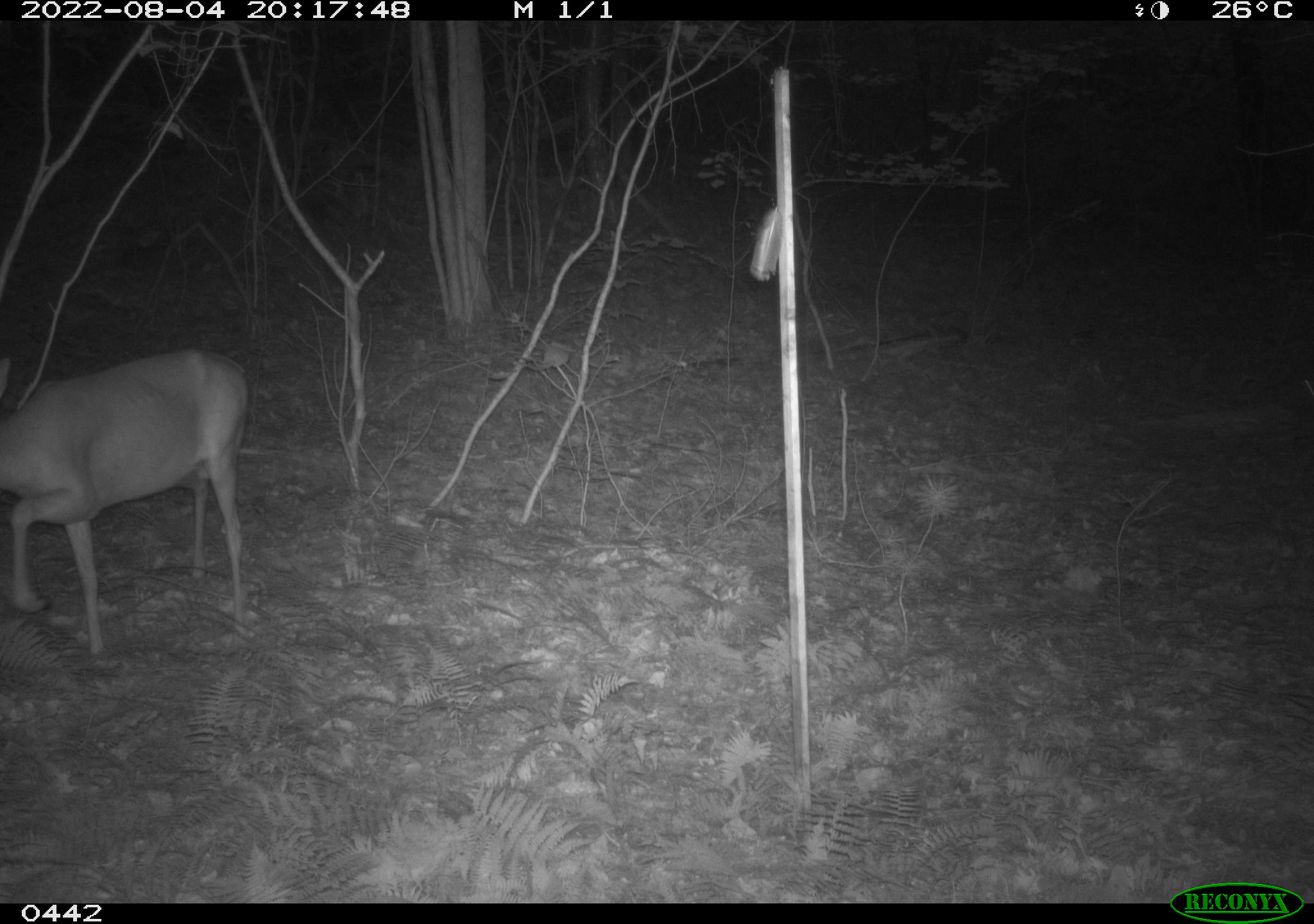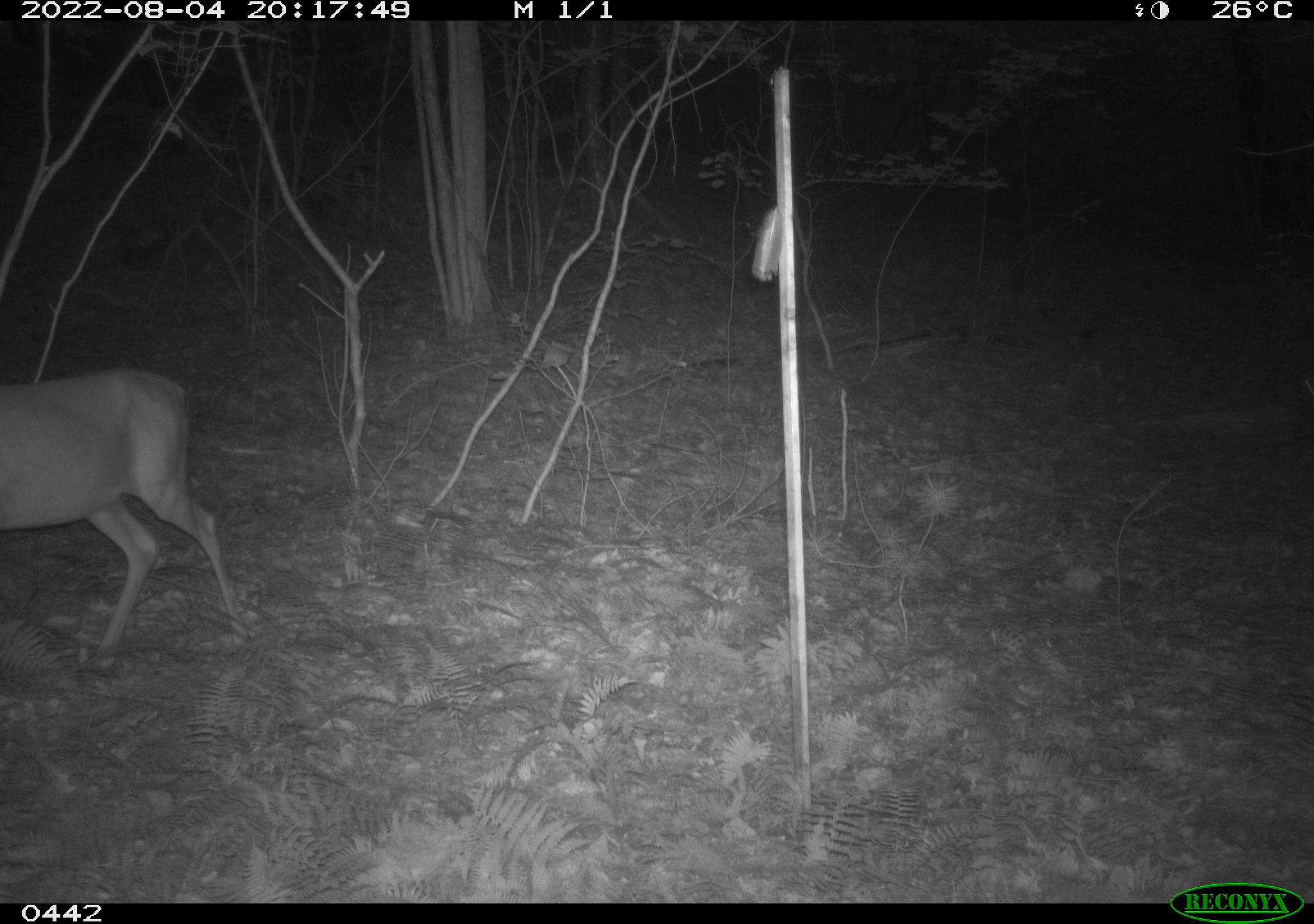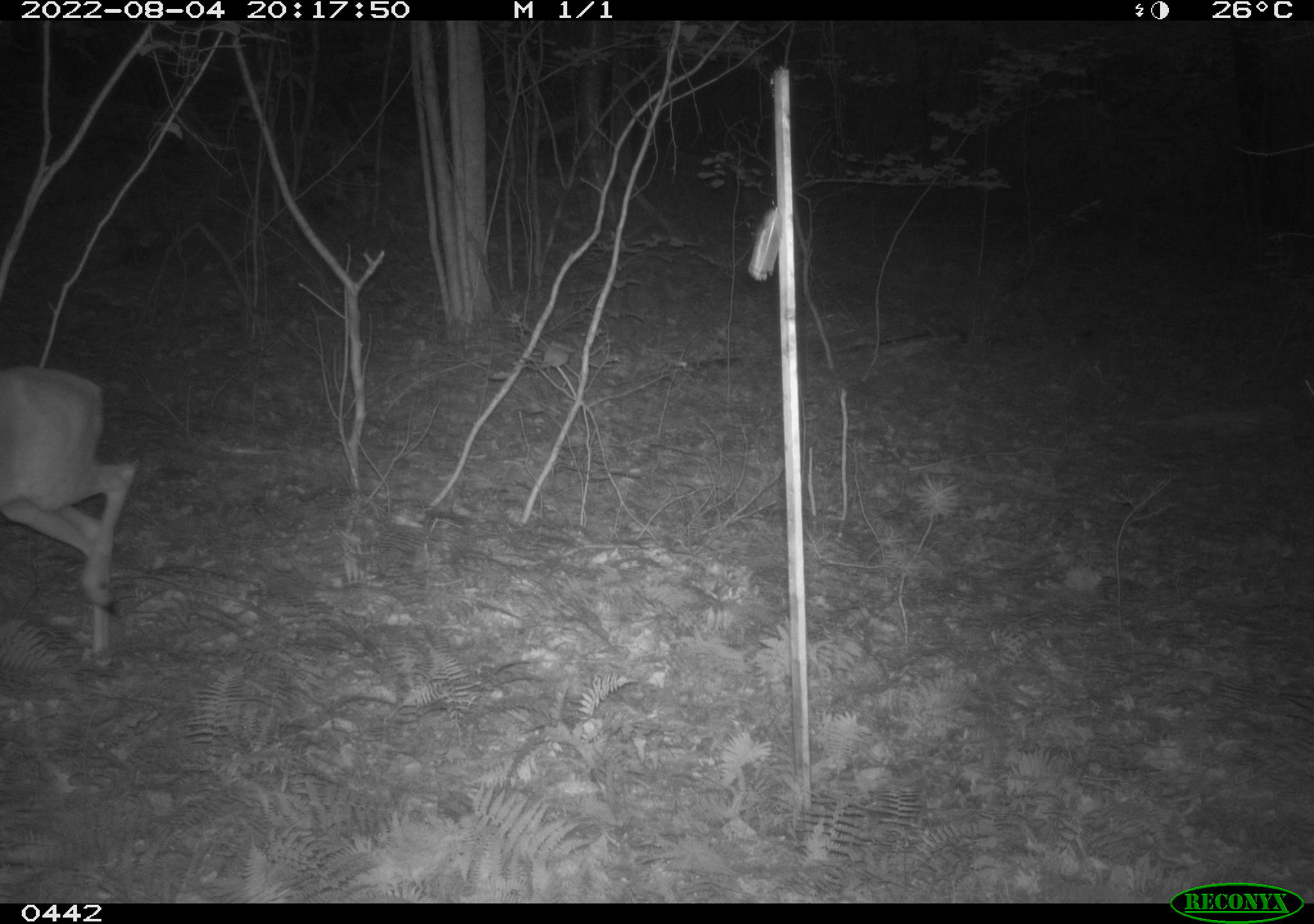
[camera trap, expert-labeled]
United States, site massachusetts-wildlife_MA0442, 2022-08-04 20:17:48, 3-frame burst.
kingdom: Animalia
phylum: Chordata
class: Mammalia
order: Artiodactyla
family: Cervidae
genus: Odocoileus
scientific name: Odocoileus virginianus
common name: white-tailed deer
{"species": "white-tailed deer (Odocoileus virginianus)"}